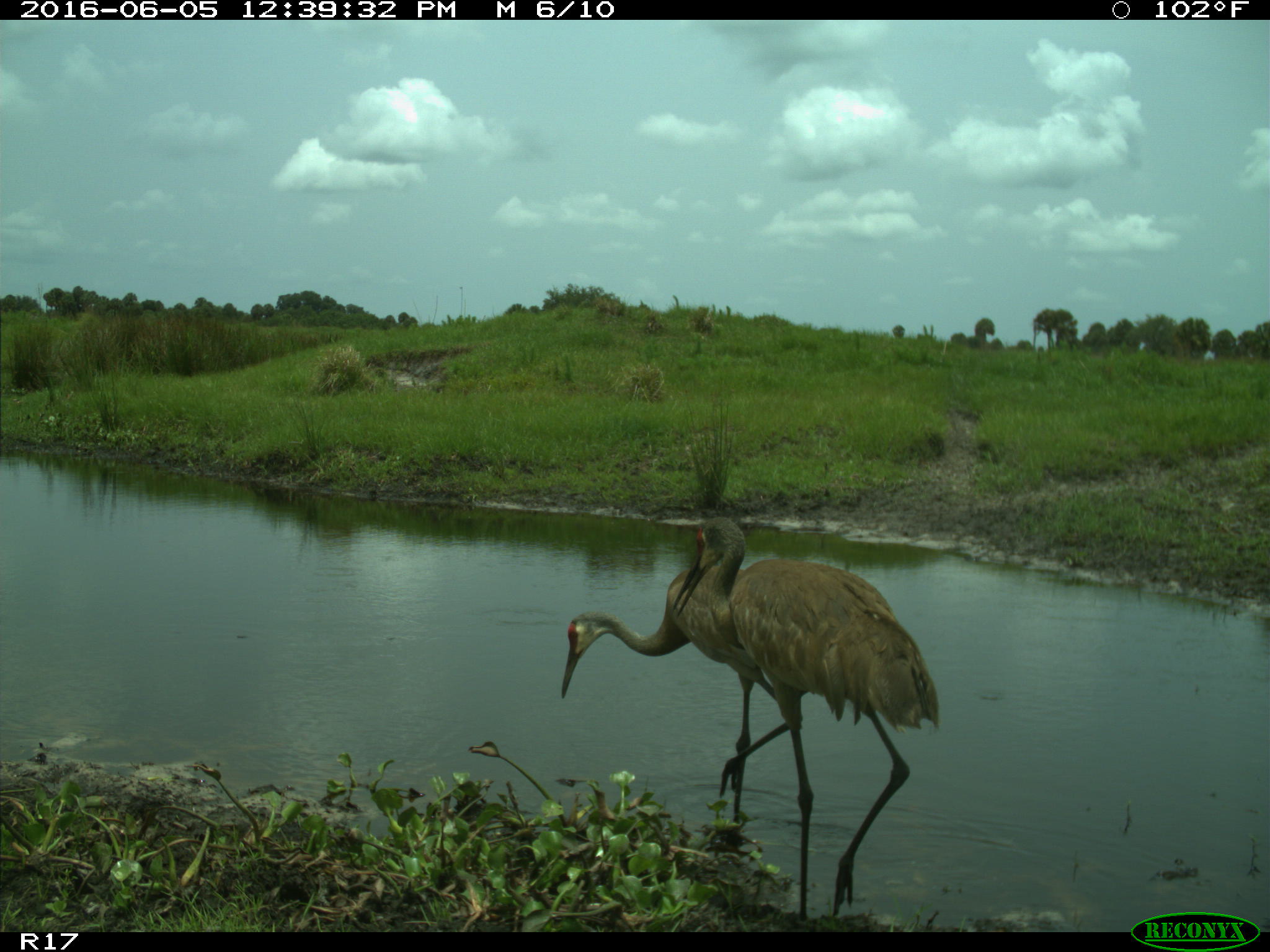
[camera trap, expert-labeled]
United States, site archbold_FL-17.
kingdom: Animalia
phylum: Chordata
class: Aves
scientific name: Aves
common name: birds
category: unidentified bird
Unidentified bird (birds) (Aves).